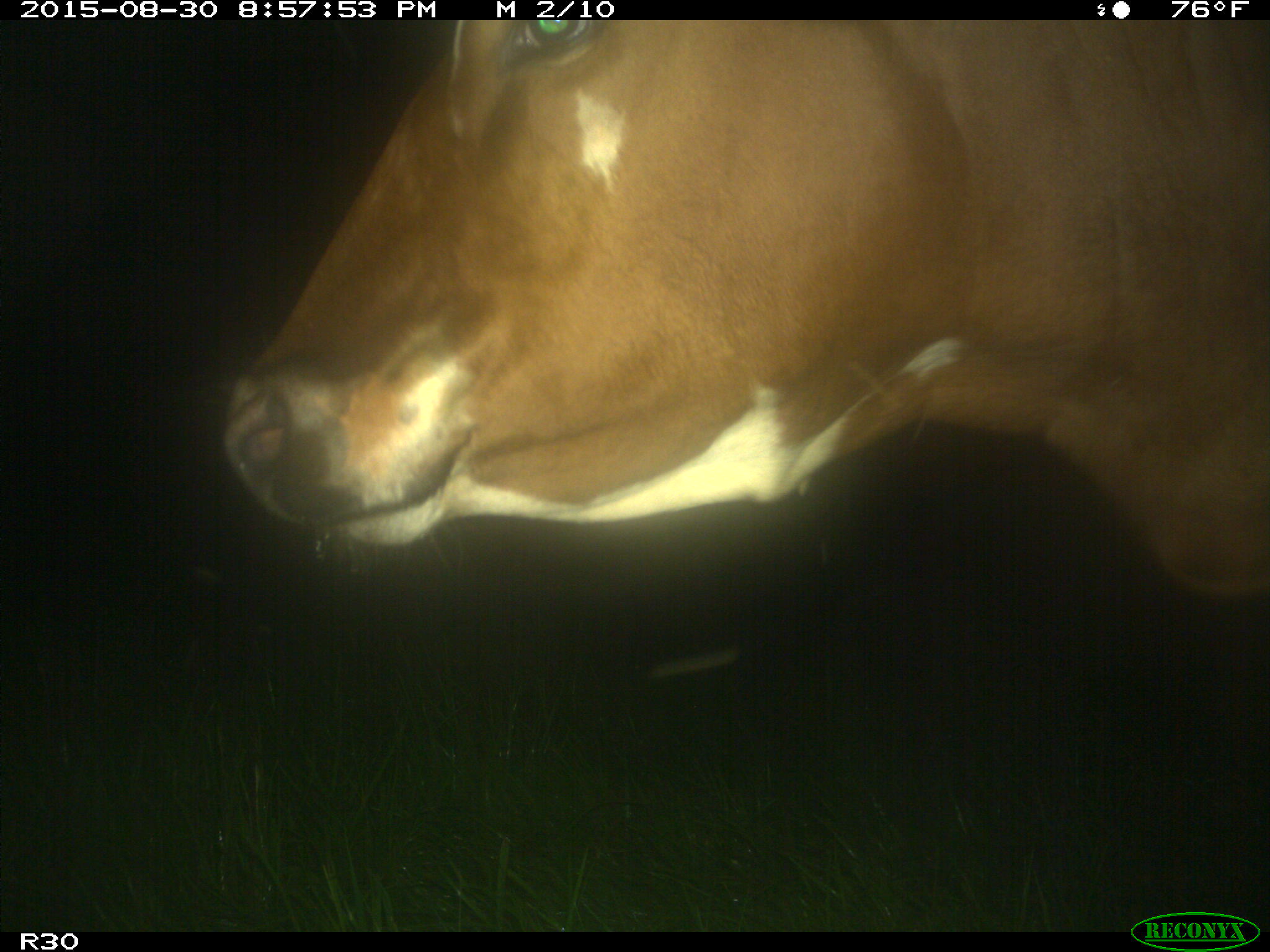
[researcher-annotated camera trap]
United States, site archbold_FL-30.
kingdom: Animalia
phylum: Chordata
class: Mammalia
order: Artiodactyla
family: Bovidae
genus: Bos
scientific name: Bos taurus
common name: domestic cow